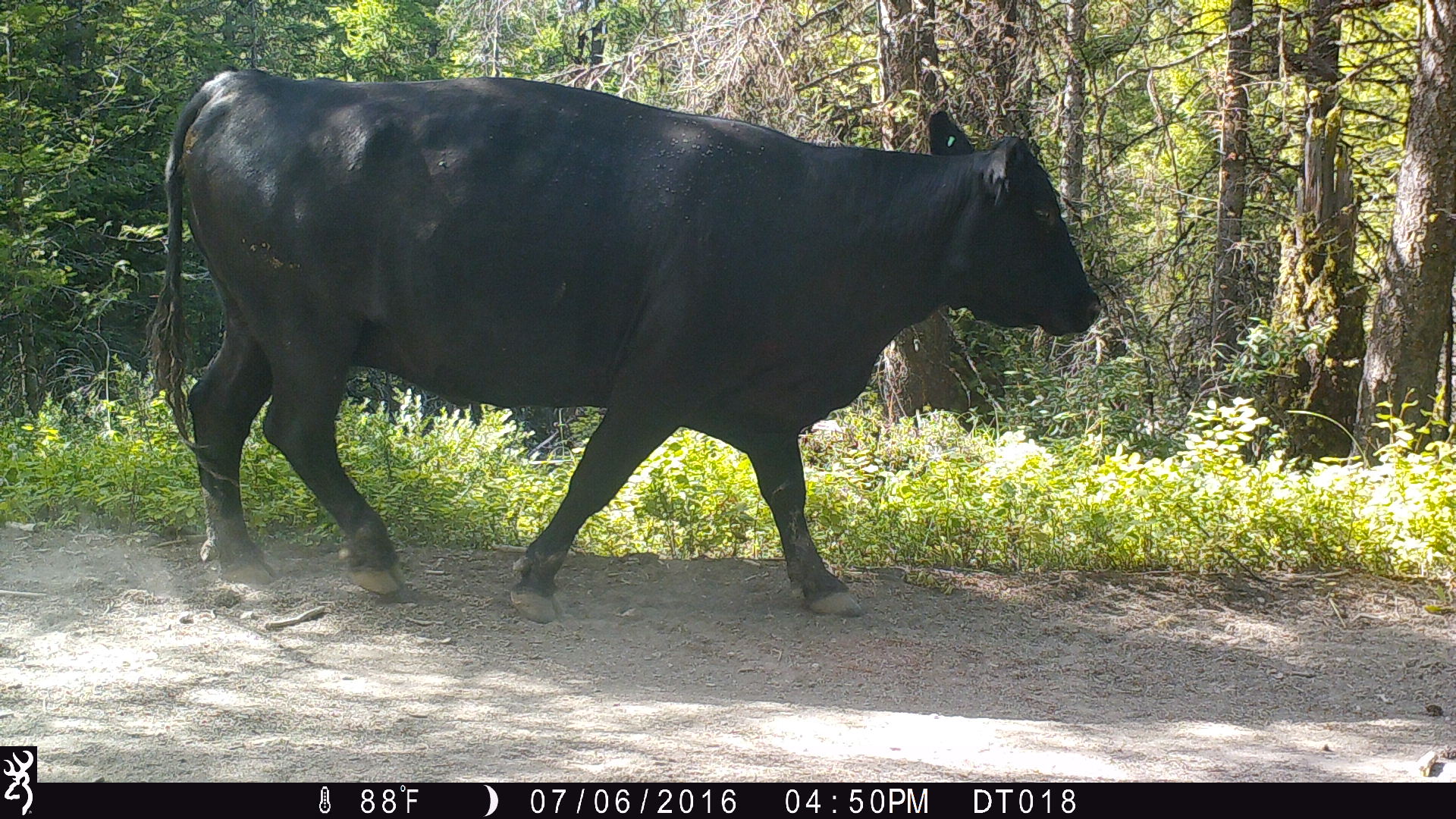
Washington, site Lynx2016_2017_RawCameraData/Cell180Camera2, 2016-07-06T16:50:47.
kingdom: Animalia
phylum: Chordata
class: Mammalia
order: Artiodactyla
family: Bovidae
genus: Bos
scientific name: Bos taurus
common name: domestic cattle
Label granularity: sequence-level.